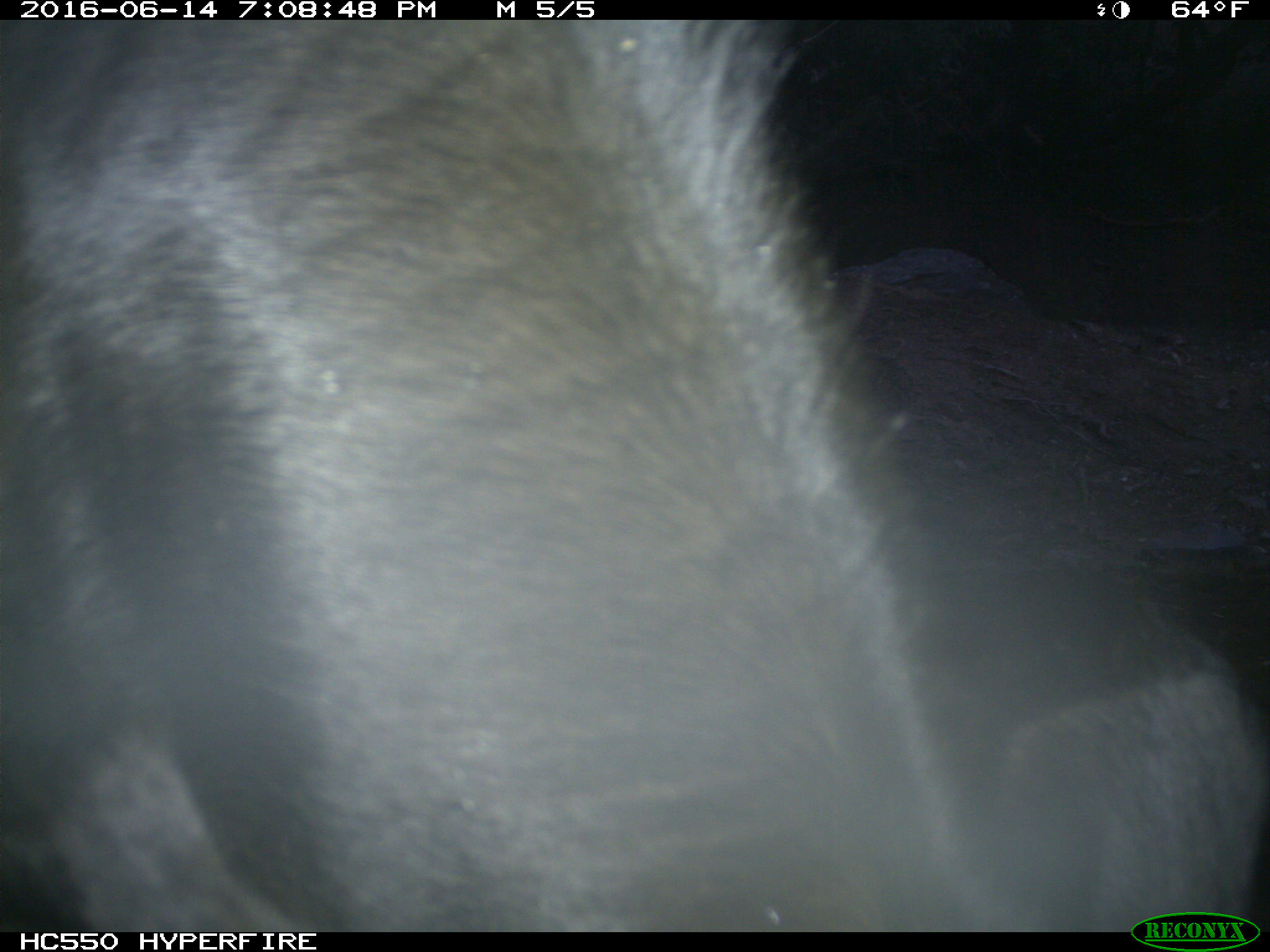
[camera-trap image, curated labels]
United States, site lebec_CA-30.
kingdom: Animalia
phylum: Chordata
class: Mammalia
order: Artiodactyla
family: Bovidae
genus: Bos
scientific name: Bos taurus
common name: domestic cow